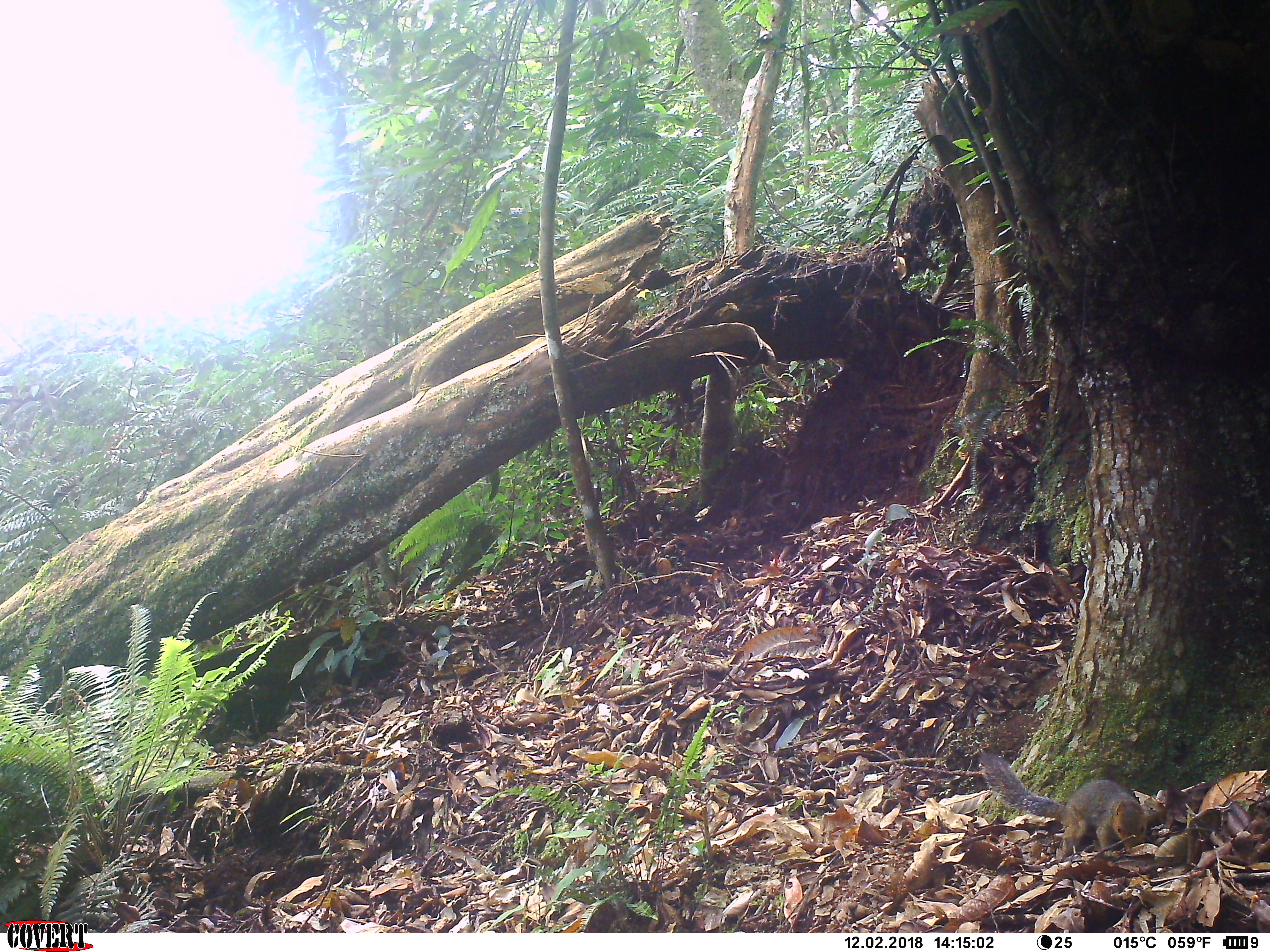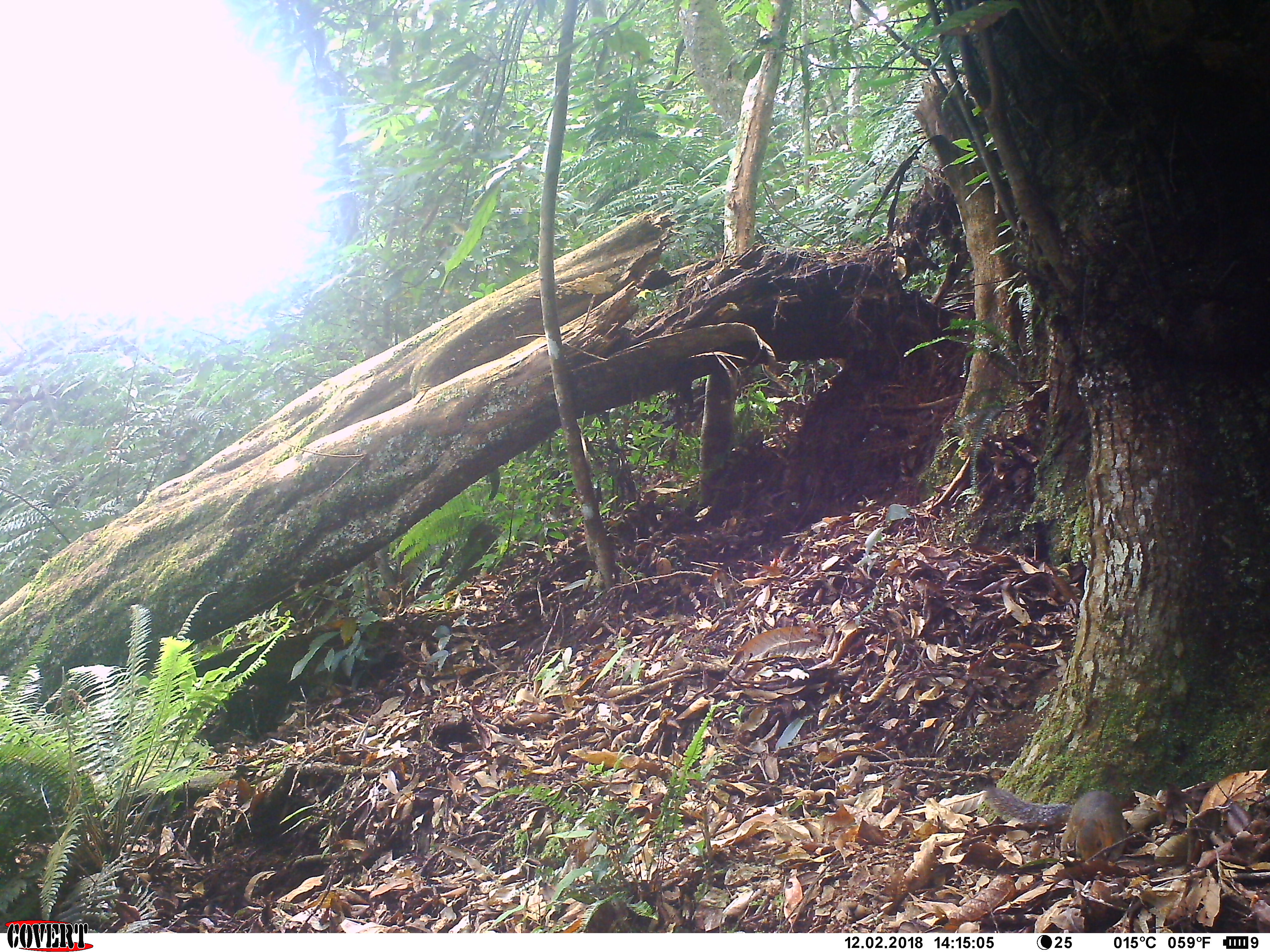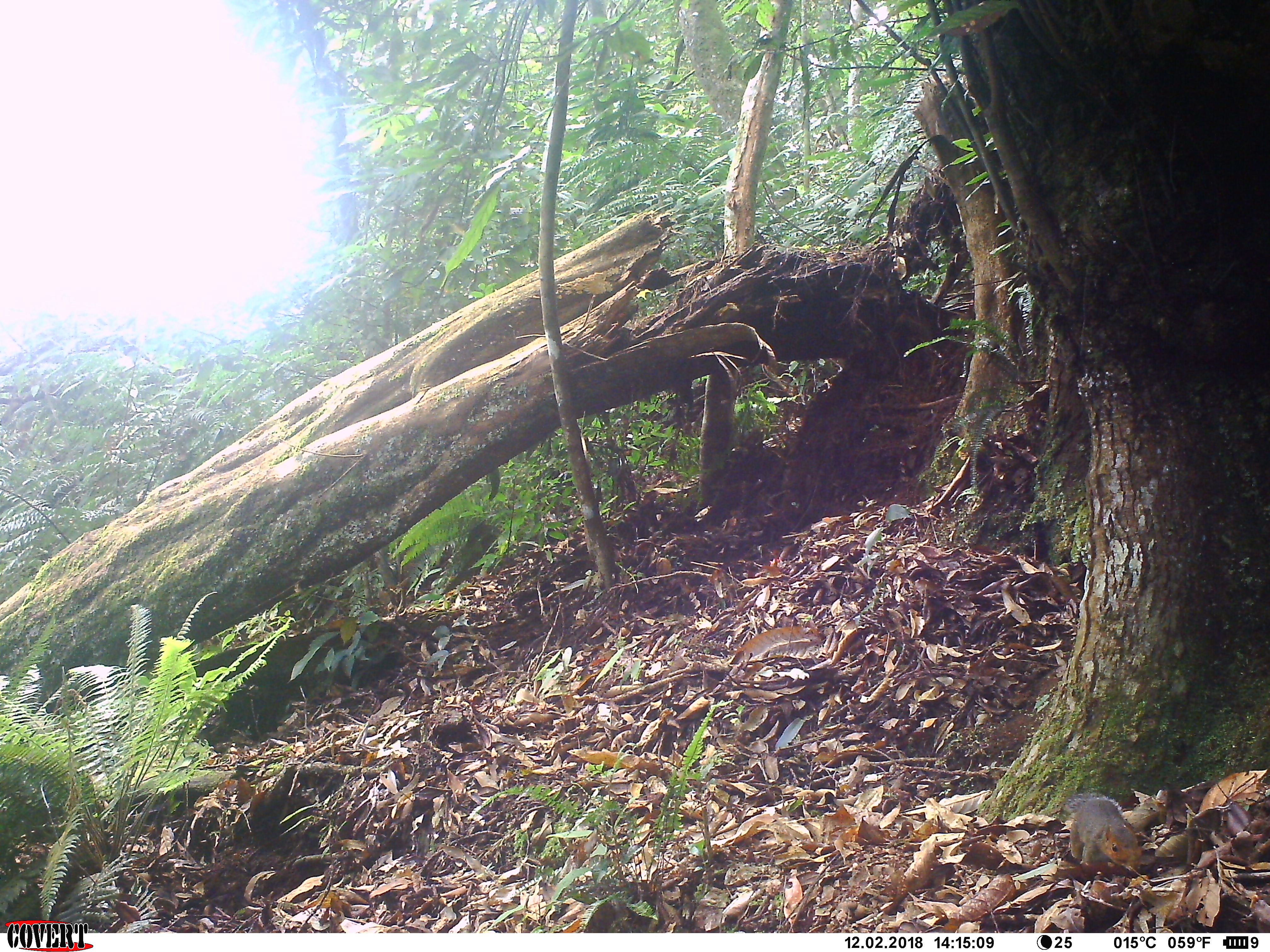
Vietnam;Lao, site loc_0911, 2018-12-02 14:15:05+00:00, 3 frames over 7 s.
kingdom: Animalia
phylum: Chordata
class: Mammalia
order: Rodentia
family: Sciuridae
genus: Dremomys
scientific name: Dremomys rufigenis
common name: red-cheeked squirrel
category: red cheeked squirrel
Red cheeked squirrel (red-cheeked squirrel) (Dremomys rufigenis). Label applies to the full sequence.